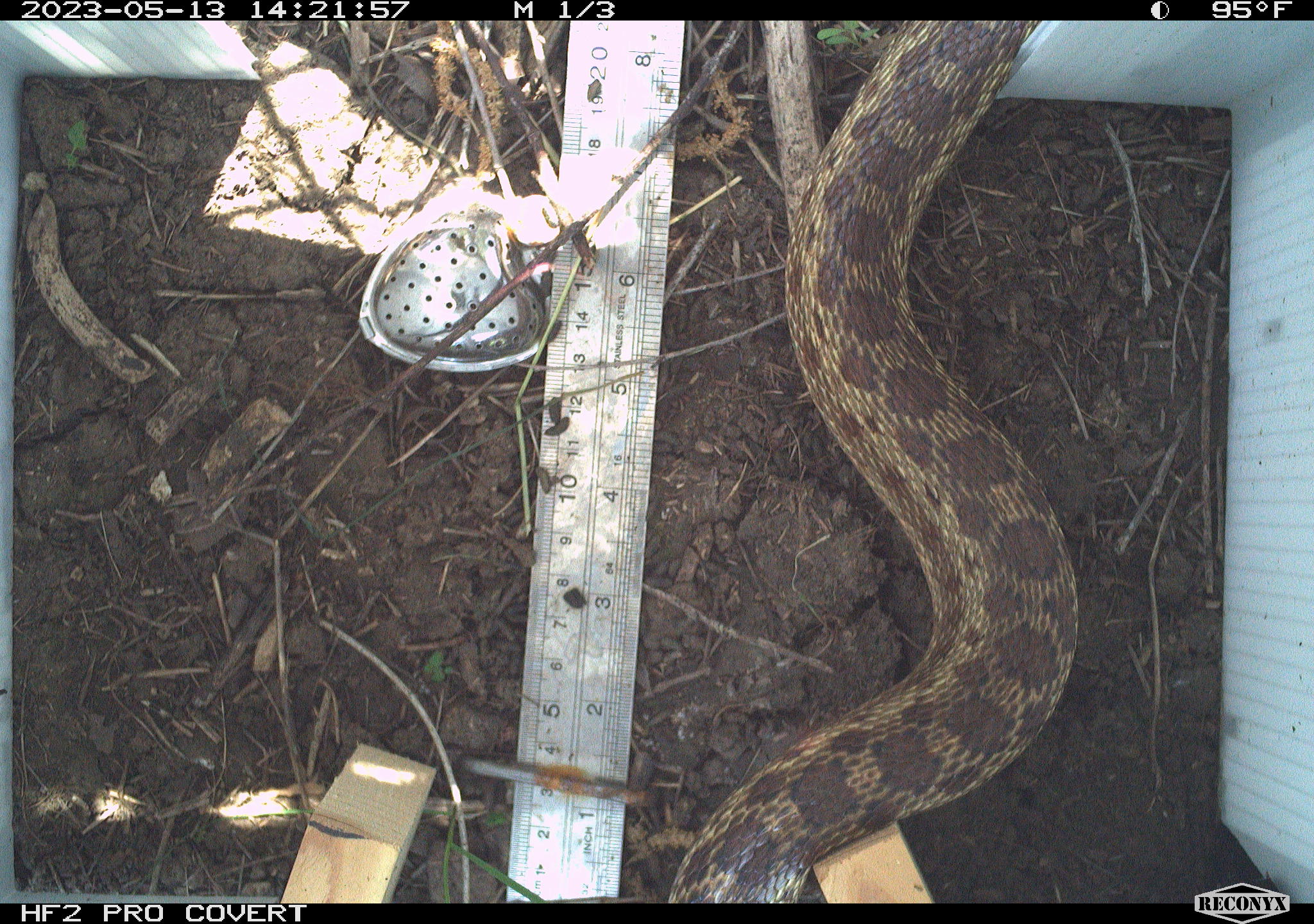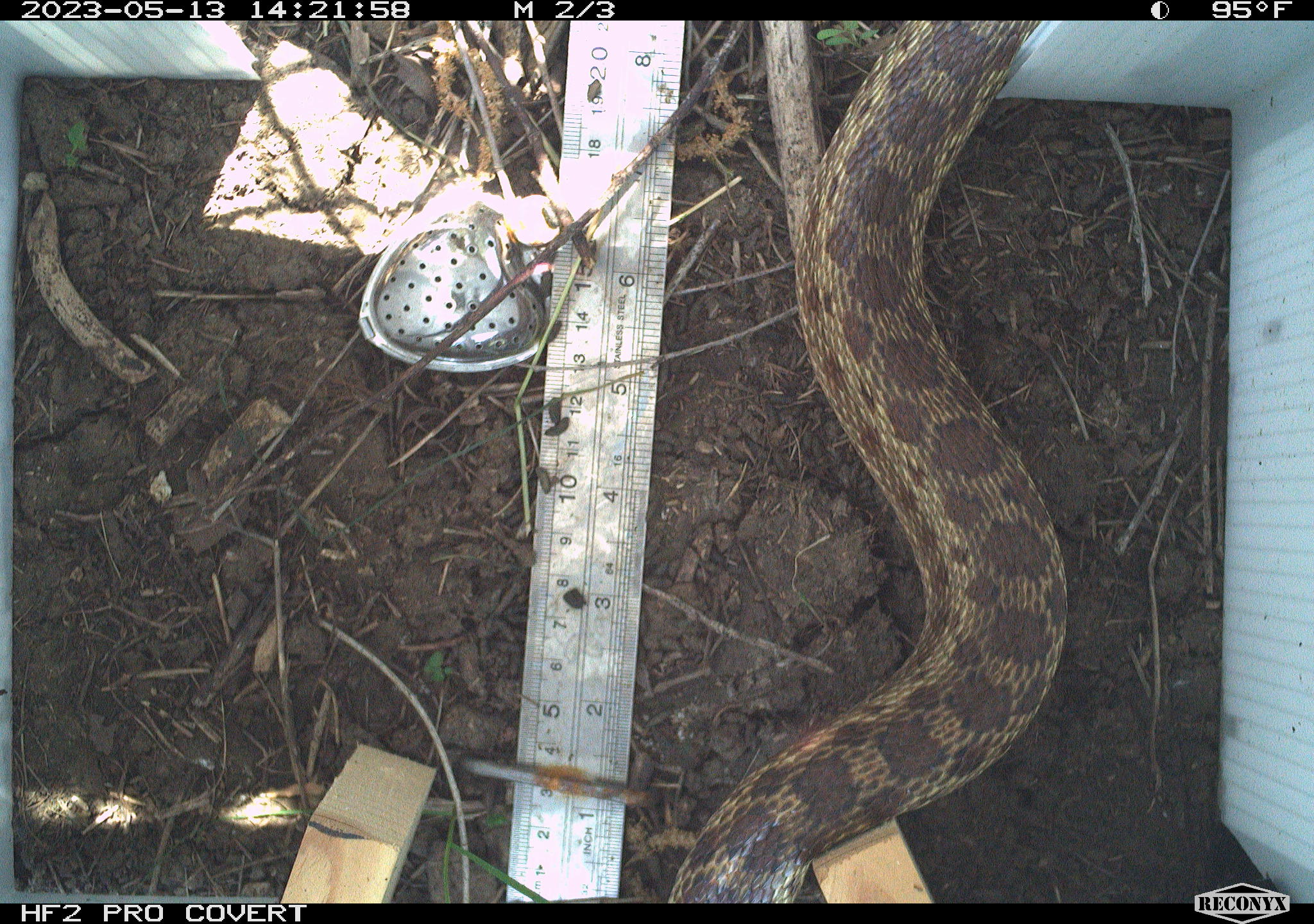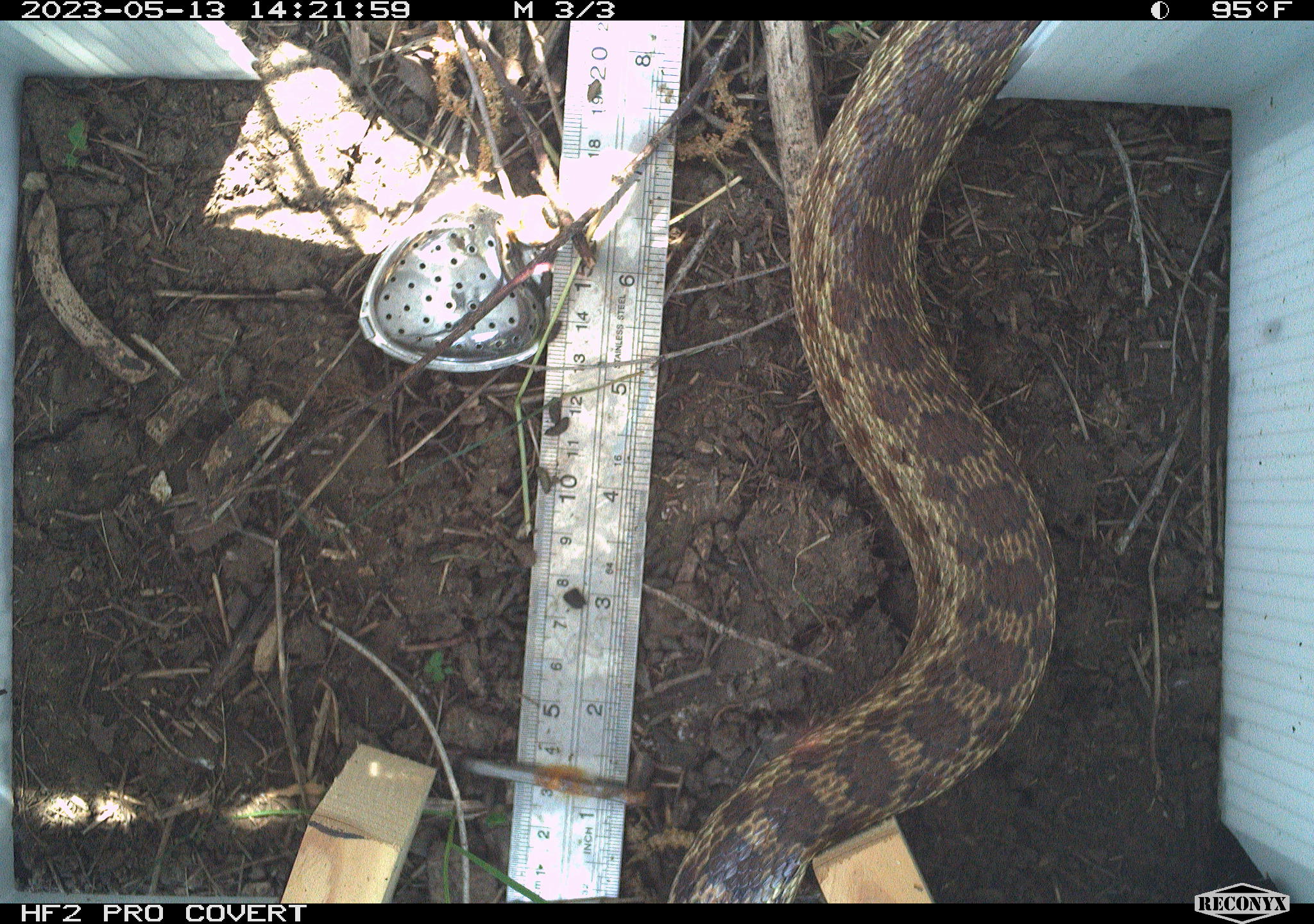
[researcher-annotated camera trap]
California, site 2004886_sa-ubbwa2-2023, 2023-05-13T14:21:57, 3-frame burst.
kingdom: Animalia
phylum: Chordata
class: Reptilia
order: Squamata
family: Colubridae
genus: Pituophis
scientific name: Pituophis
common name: bullsnakes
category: pituophis species